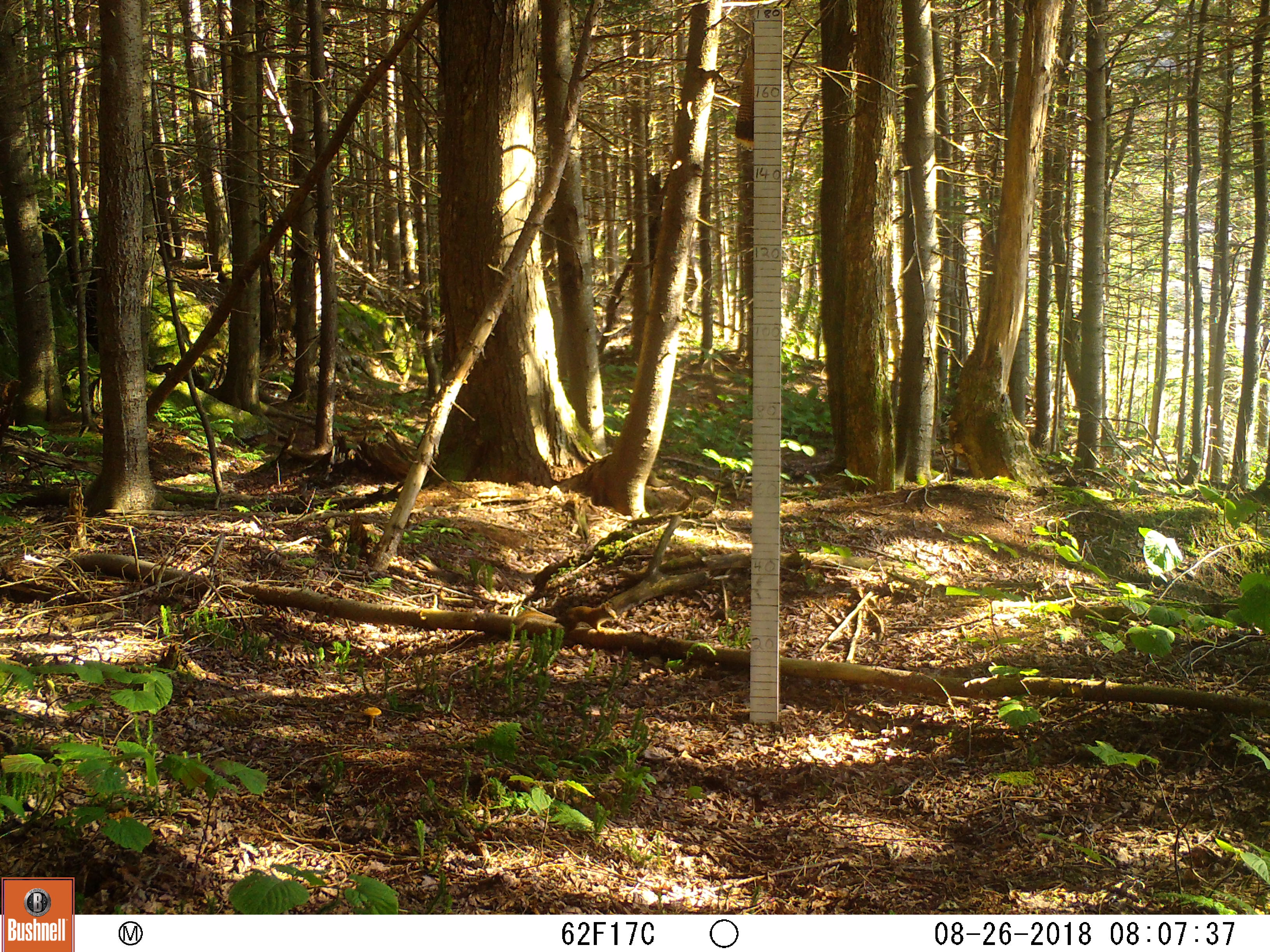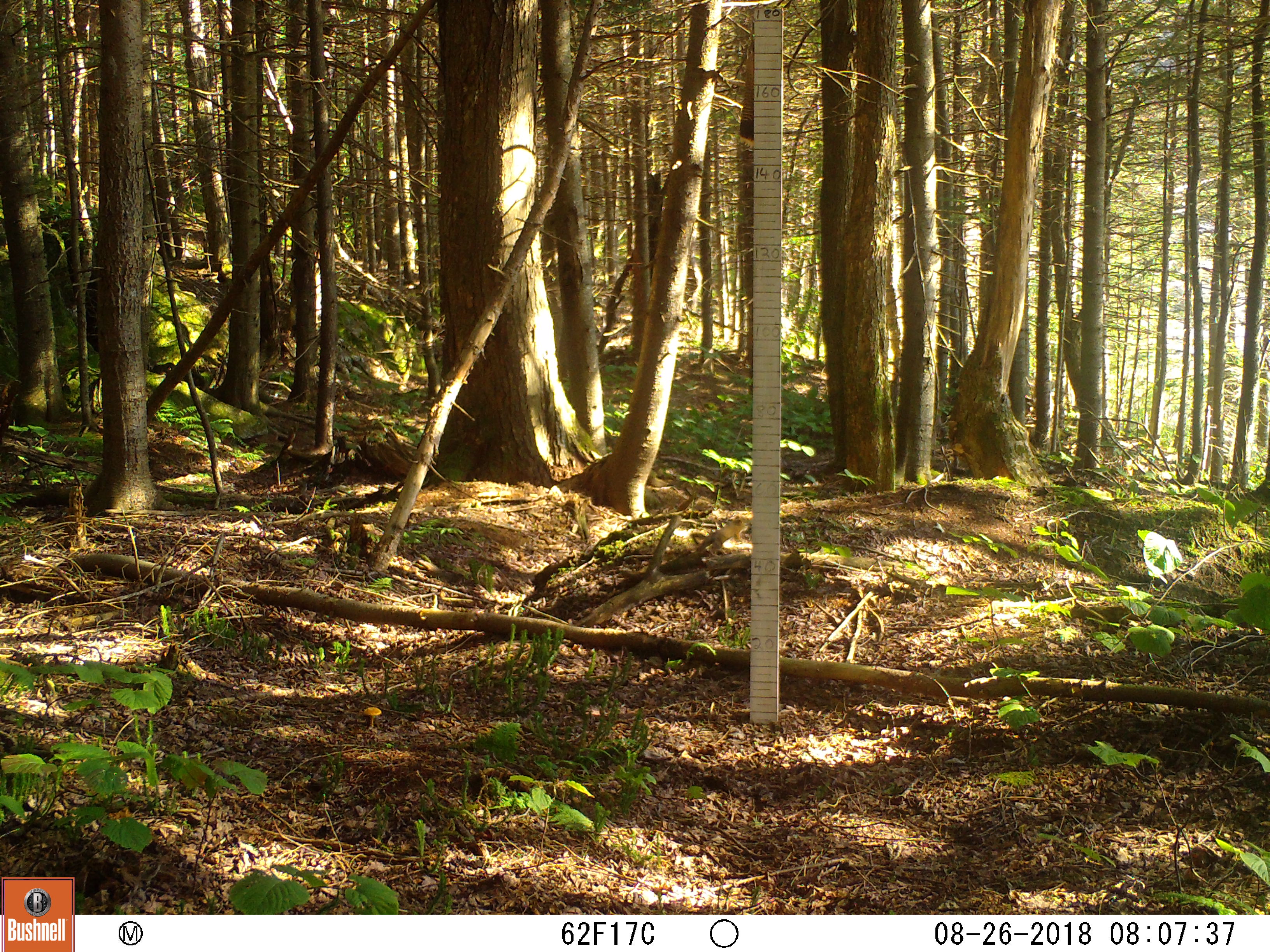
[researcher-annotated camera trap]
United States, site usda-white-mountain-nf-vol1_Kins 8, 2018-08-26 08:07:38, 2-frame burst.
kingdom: Animalia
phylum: Chordata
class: Mammalia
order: Rodentia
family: Sciuridae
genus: Tamiasciurus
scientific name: Tamiasciurus hudsonicus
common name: red squirrel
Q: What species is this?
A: Red squirrel (Tamiasciurus hudsonicus).